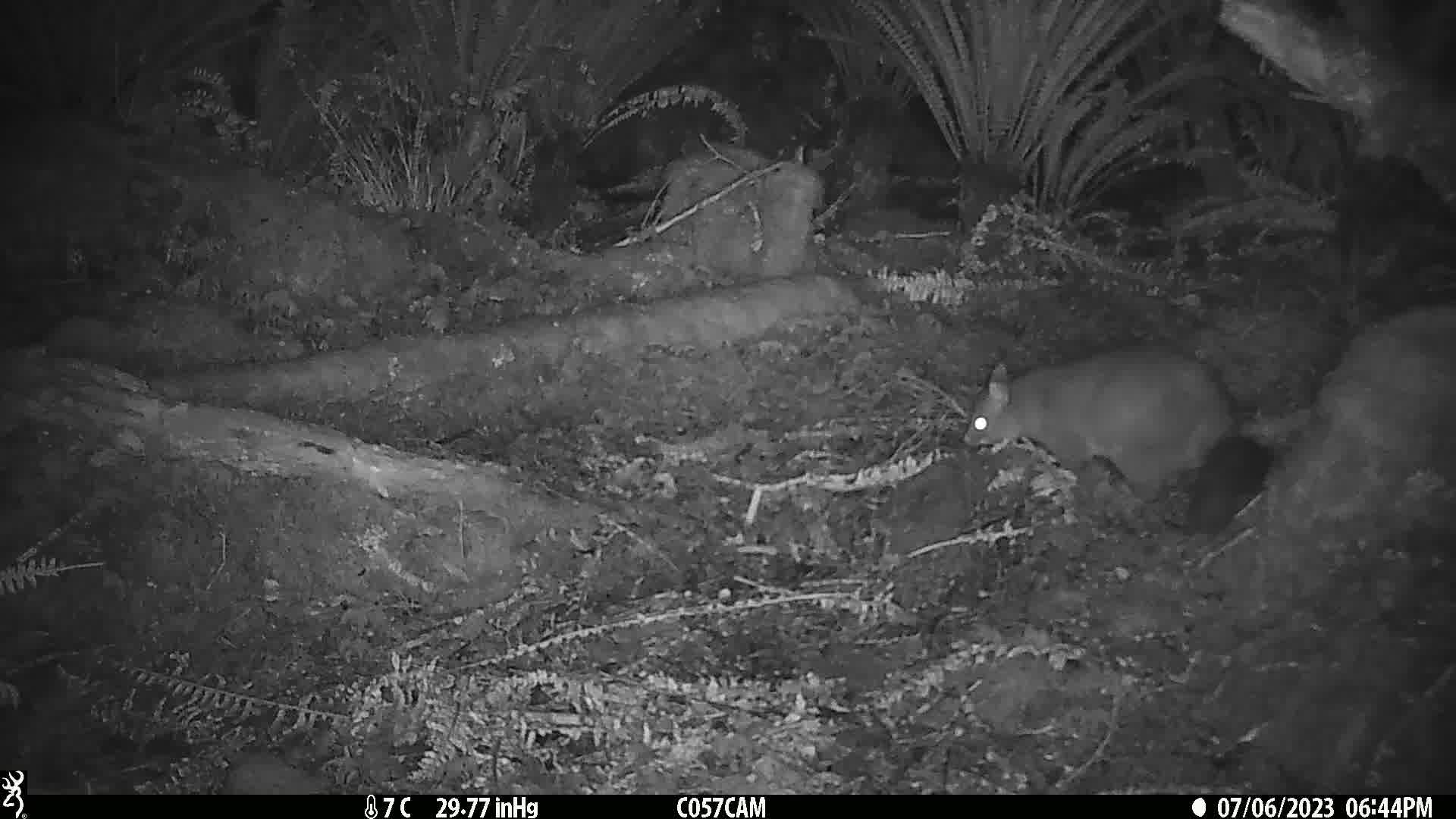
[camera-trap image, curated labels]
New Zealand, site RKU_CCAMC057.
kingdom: Animalia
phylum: Chordata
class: Mammalia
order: Diprotodontia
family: Phalangeridae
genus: Trichosurus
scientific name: Trichosurus vulpecula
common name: common brushtail possum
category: possum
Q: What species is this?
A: Possum (common brushtail possum) (Trichosurus vulpecula).